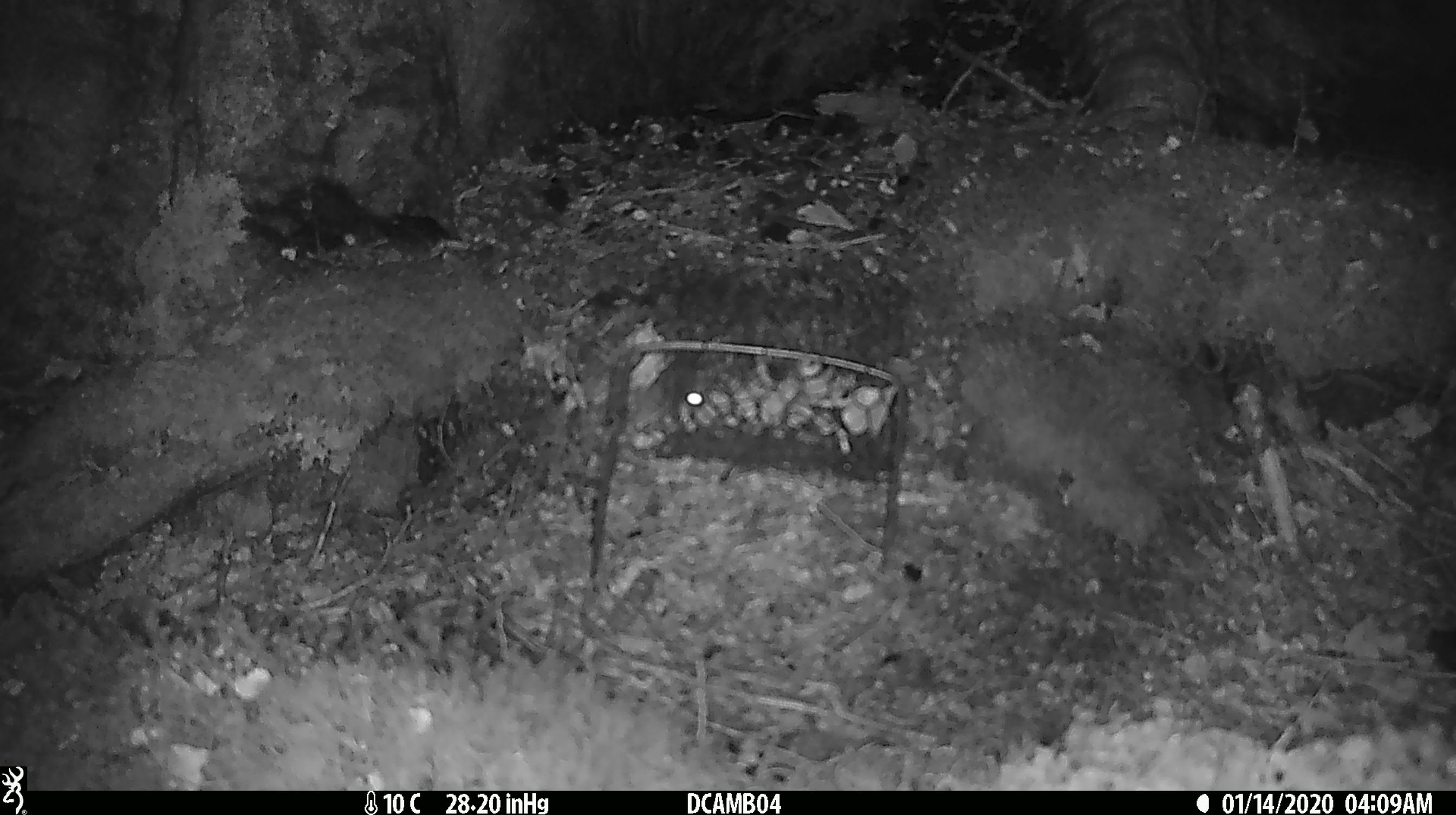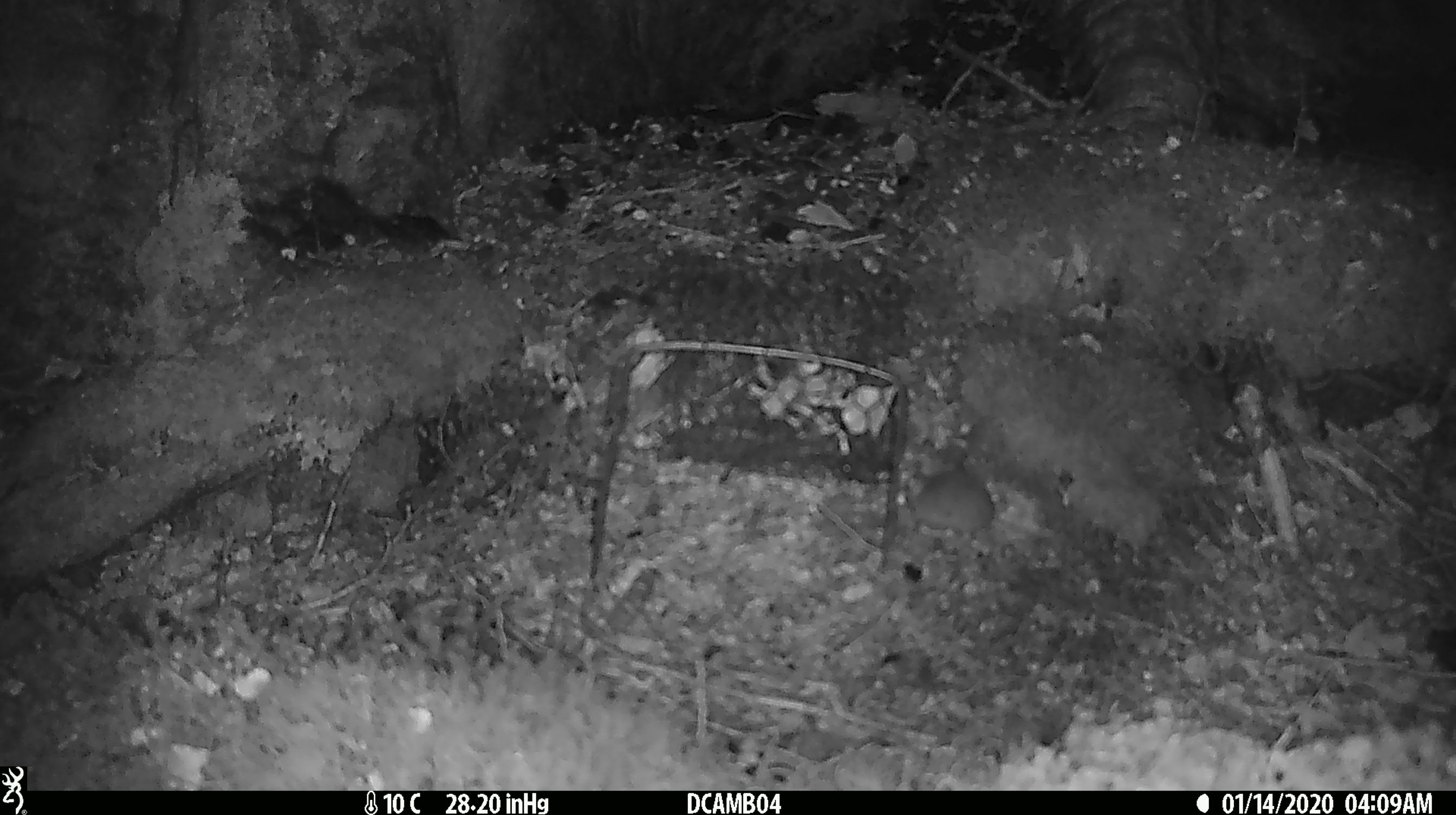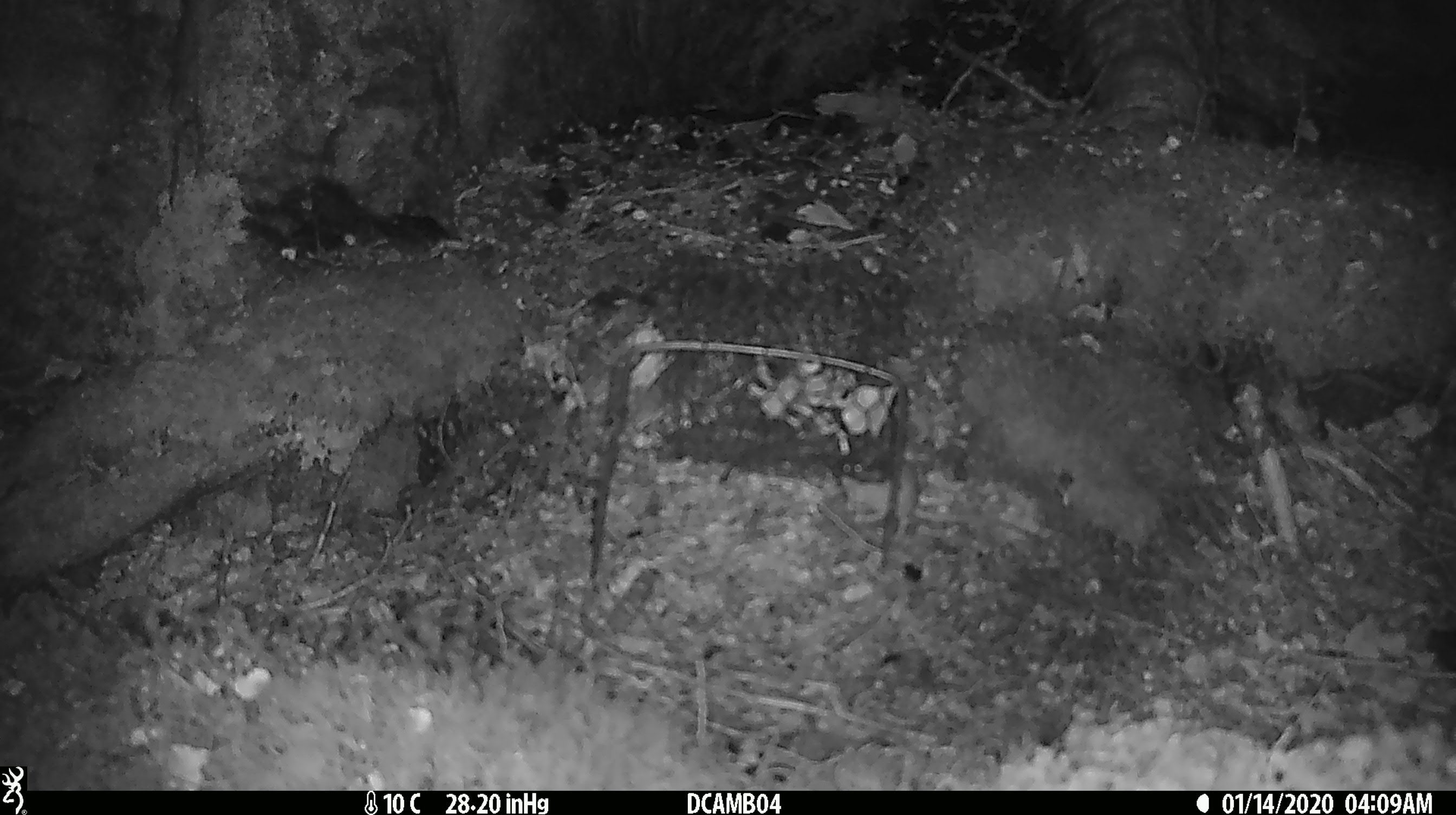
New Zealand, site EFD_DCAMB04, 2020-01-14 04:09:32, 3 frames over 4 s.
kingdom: Animalia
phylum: Chordata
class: Mammalia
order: Rodentia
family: Muridae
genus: Mus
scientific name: Mus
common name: mouse